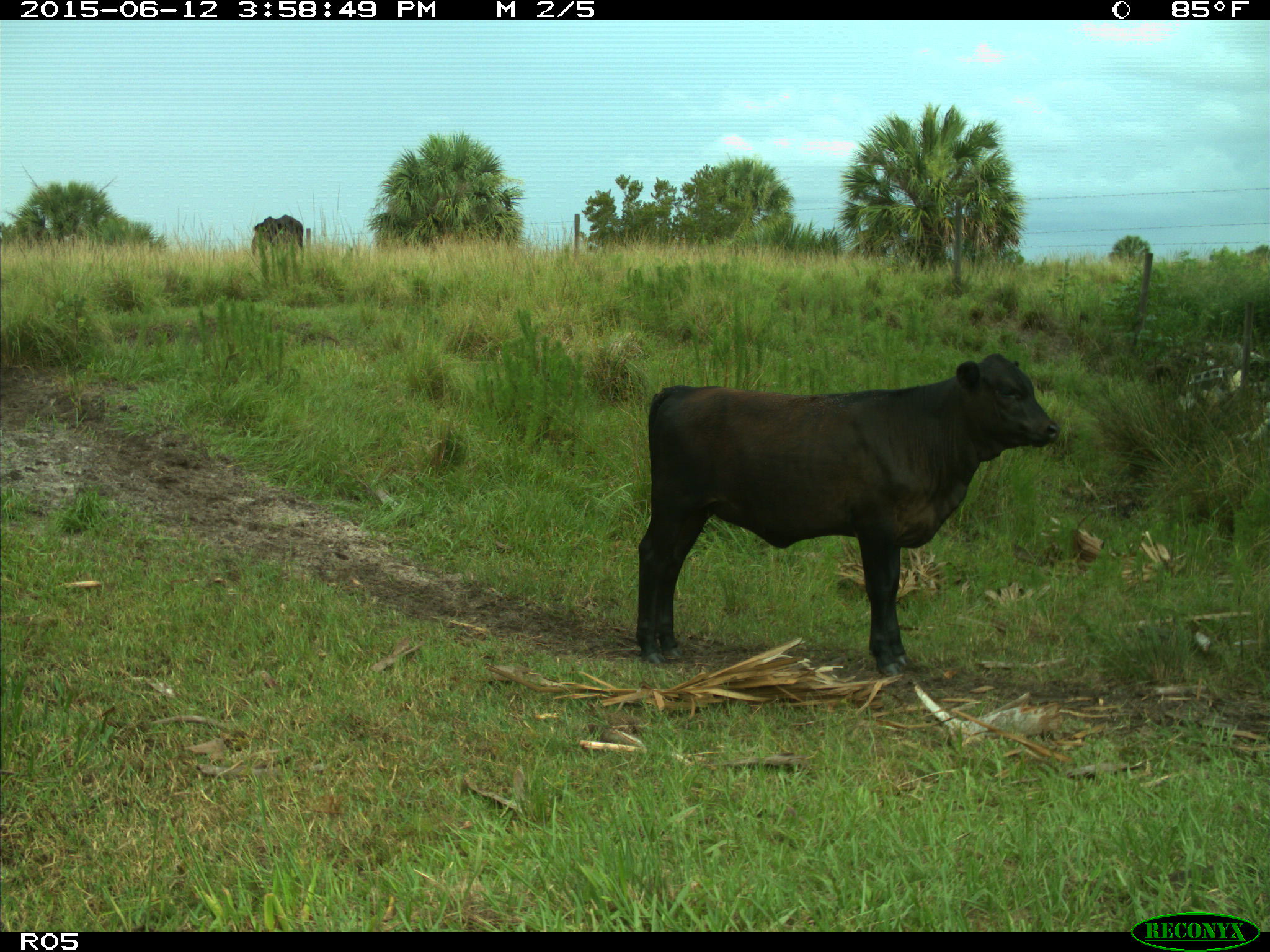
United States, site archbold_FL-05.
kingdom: Animalia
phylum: Chordata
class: Mammalia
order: Artiodactyla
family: Bovidae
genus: Bos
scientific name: Bos taurus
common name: domestic cow